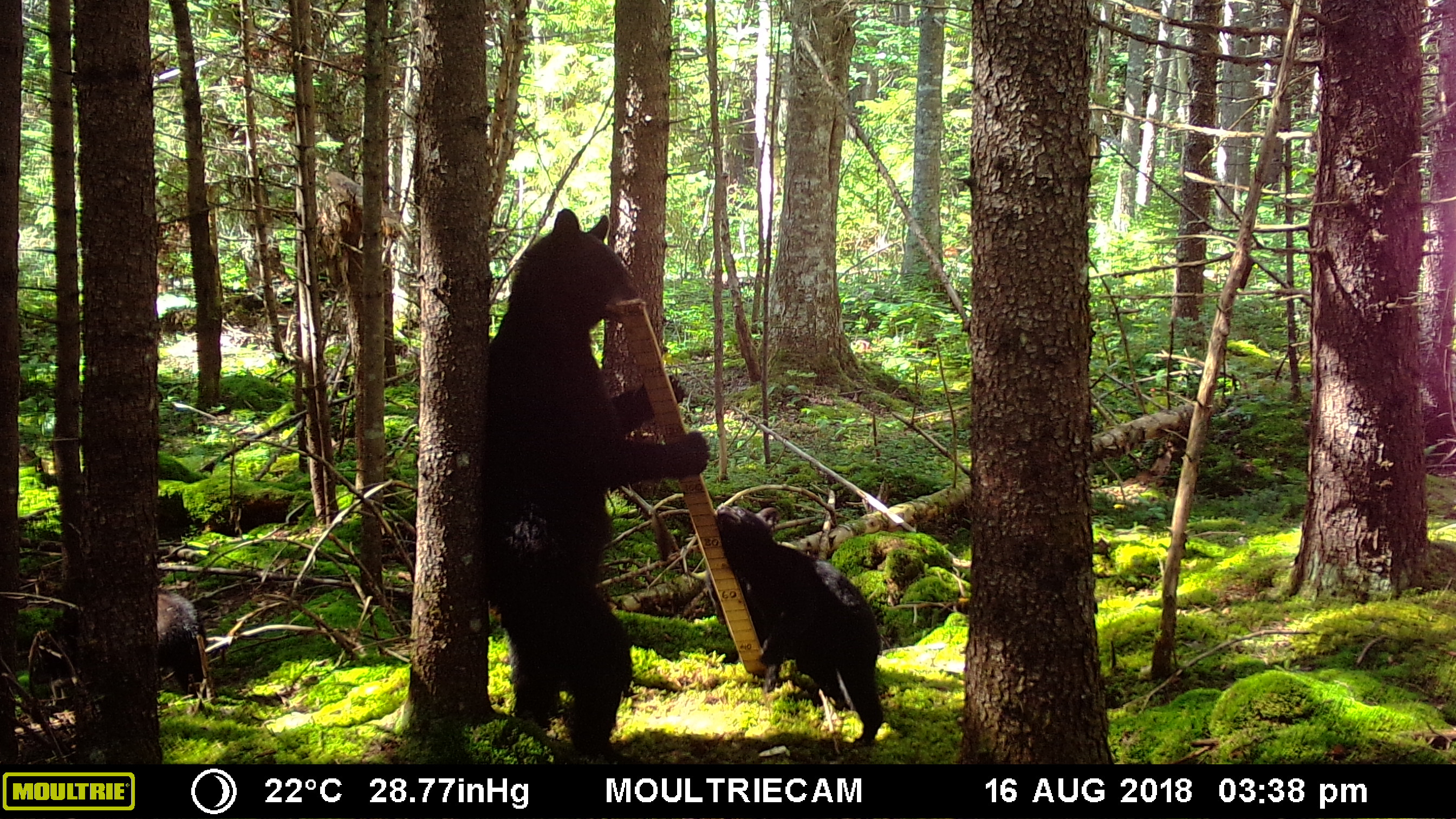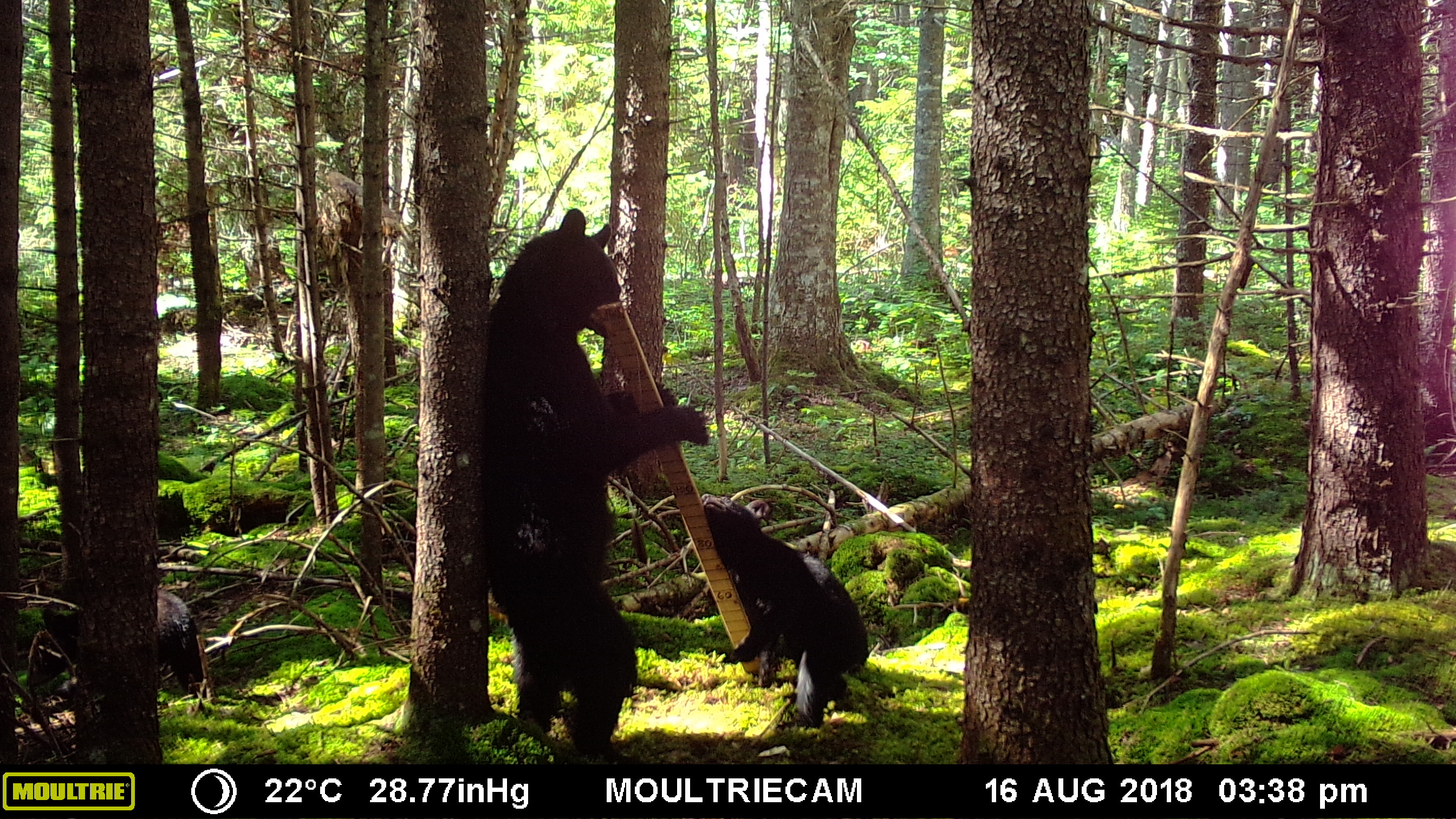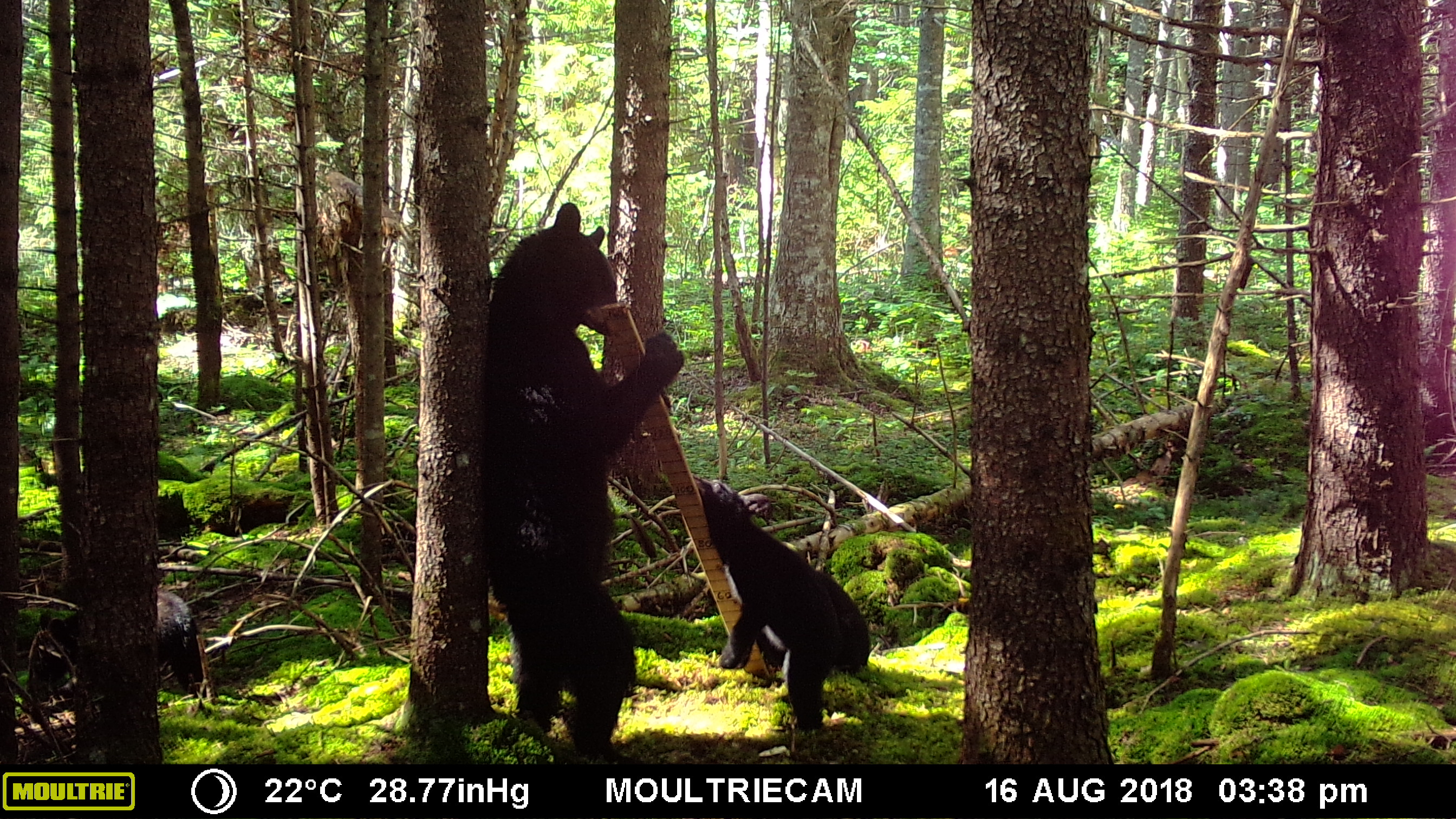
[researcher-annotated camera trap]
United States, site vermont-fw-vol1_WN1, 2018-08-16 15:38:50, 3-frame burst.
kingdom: Animalia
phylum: Chordata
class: Mammalia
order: Carnivora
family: Ursidae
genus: Ursus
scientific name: Ursus americanus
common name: black bear